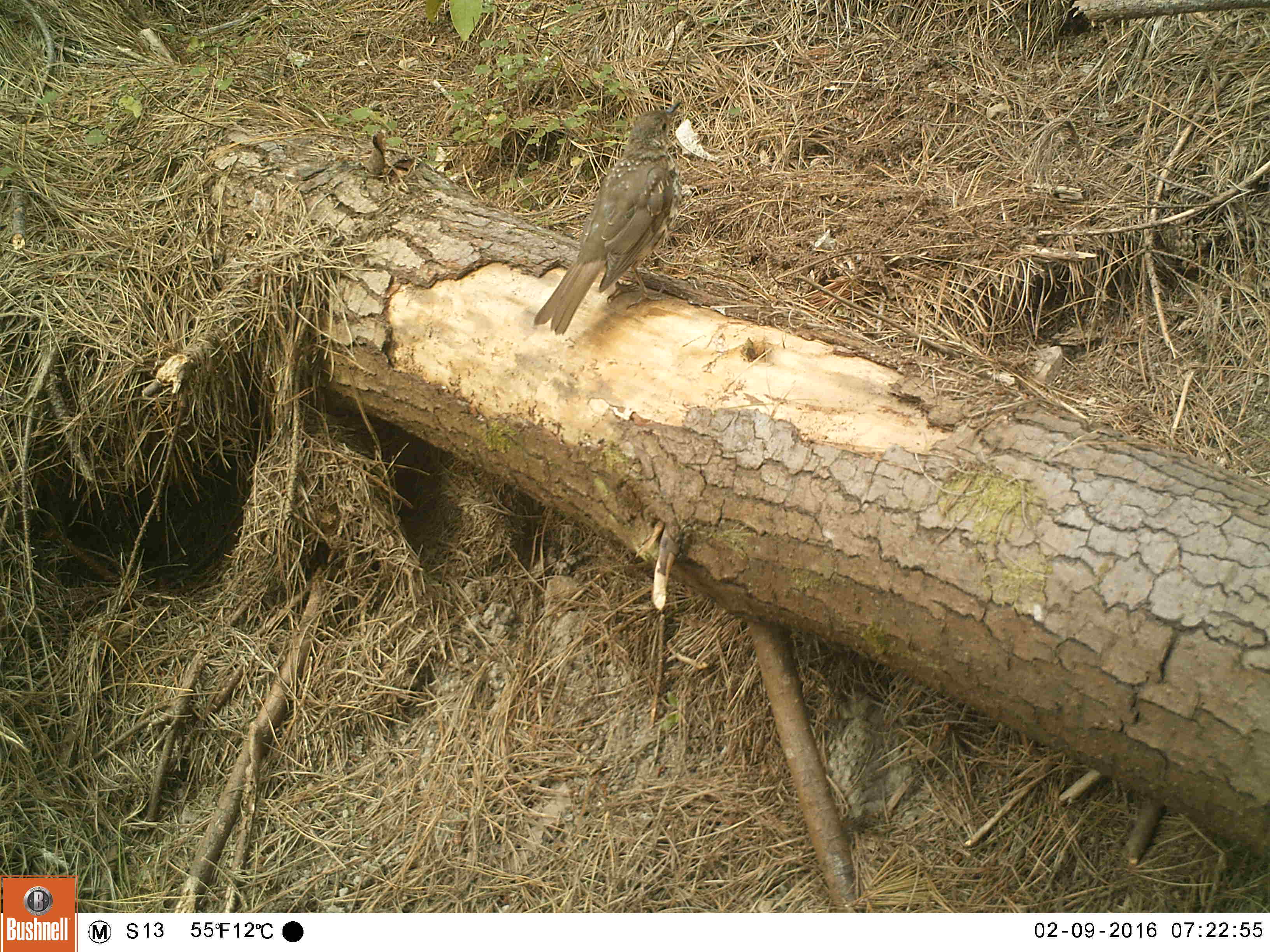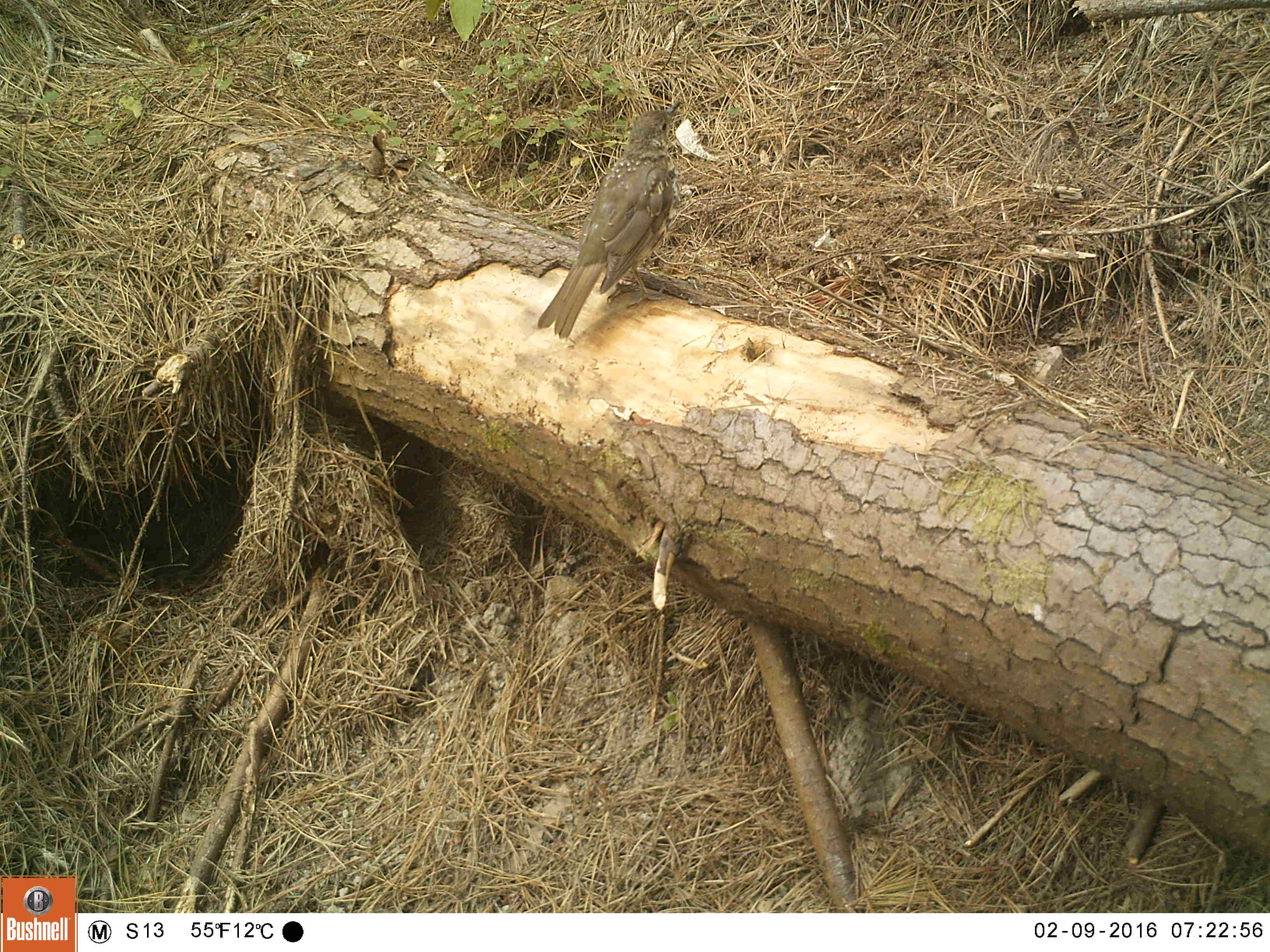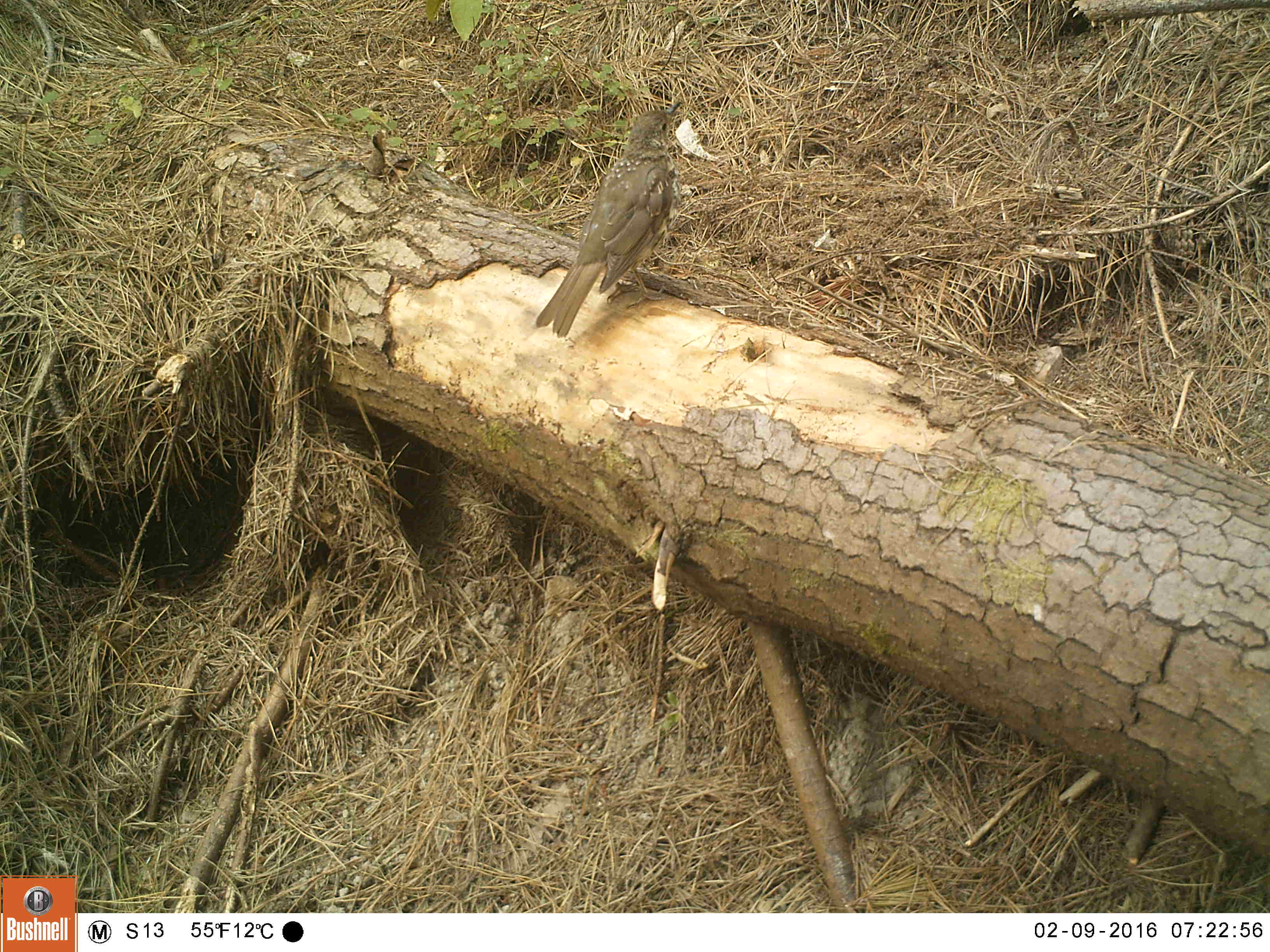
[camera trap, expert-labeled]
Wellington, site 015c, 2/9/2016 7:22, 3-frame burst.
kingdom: Animalia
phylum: Chordata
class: Aves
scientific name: Aves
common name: bird